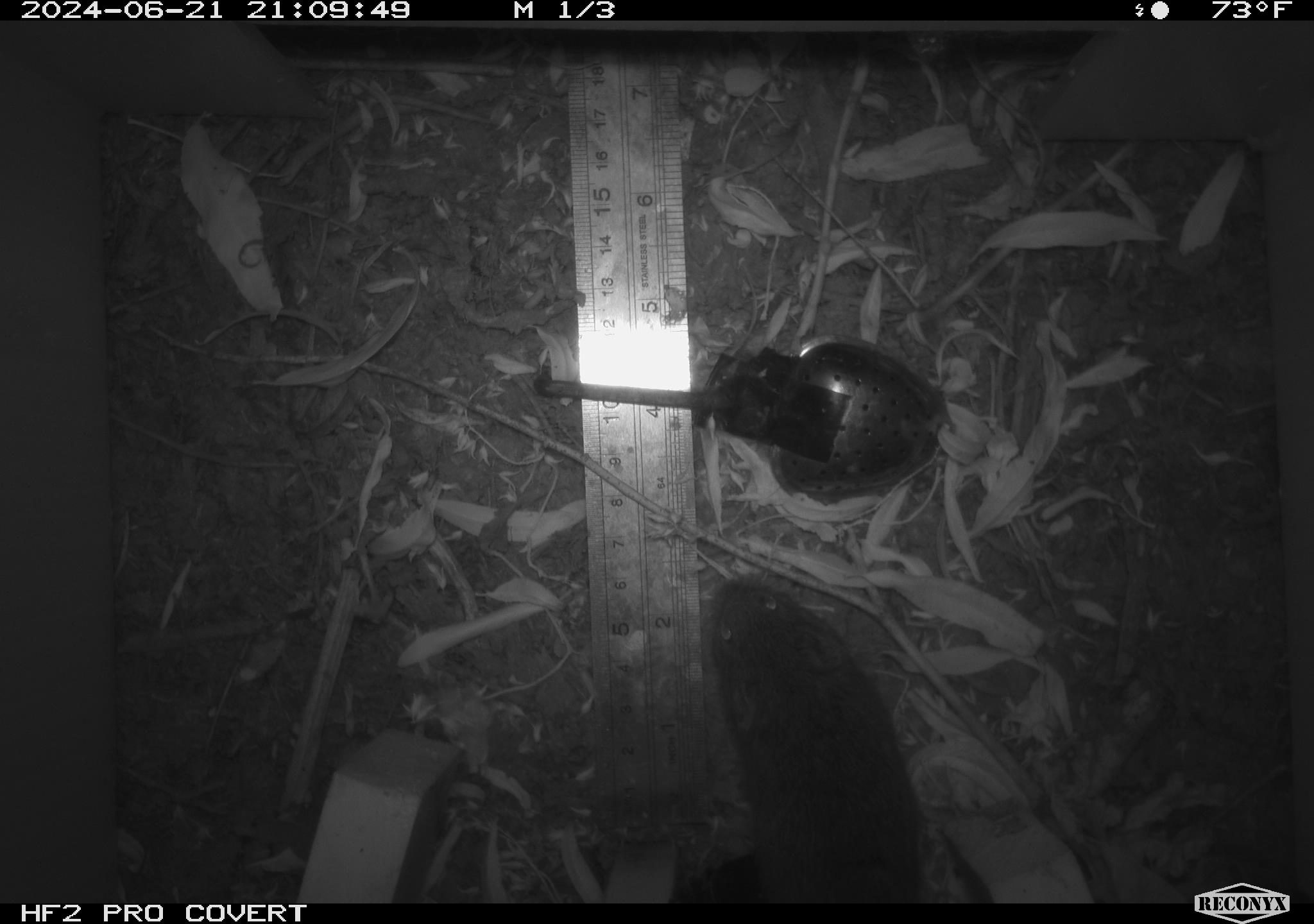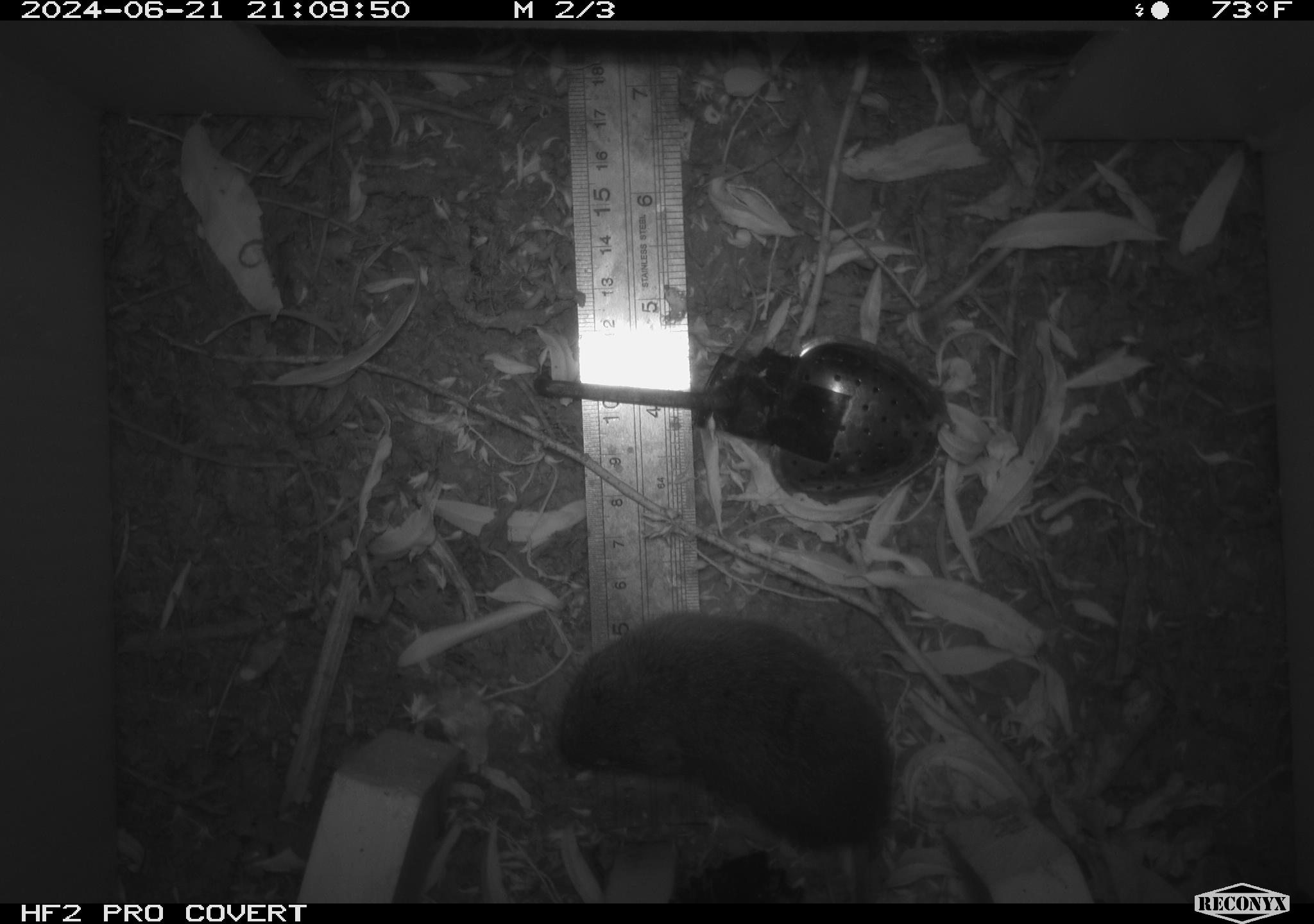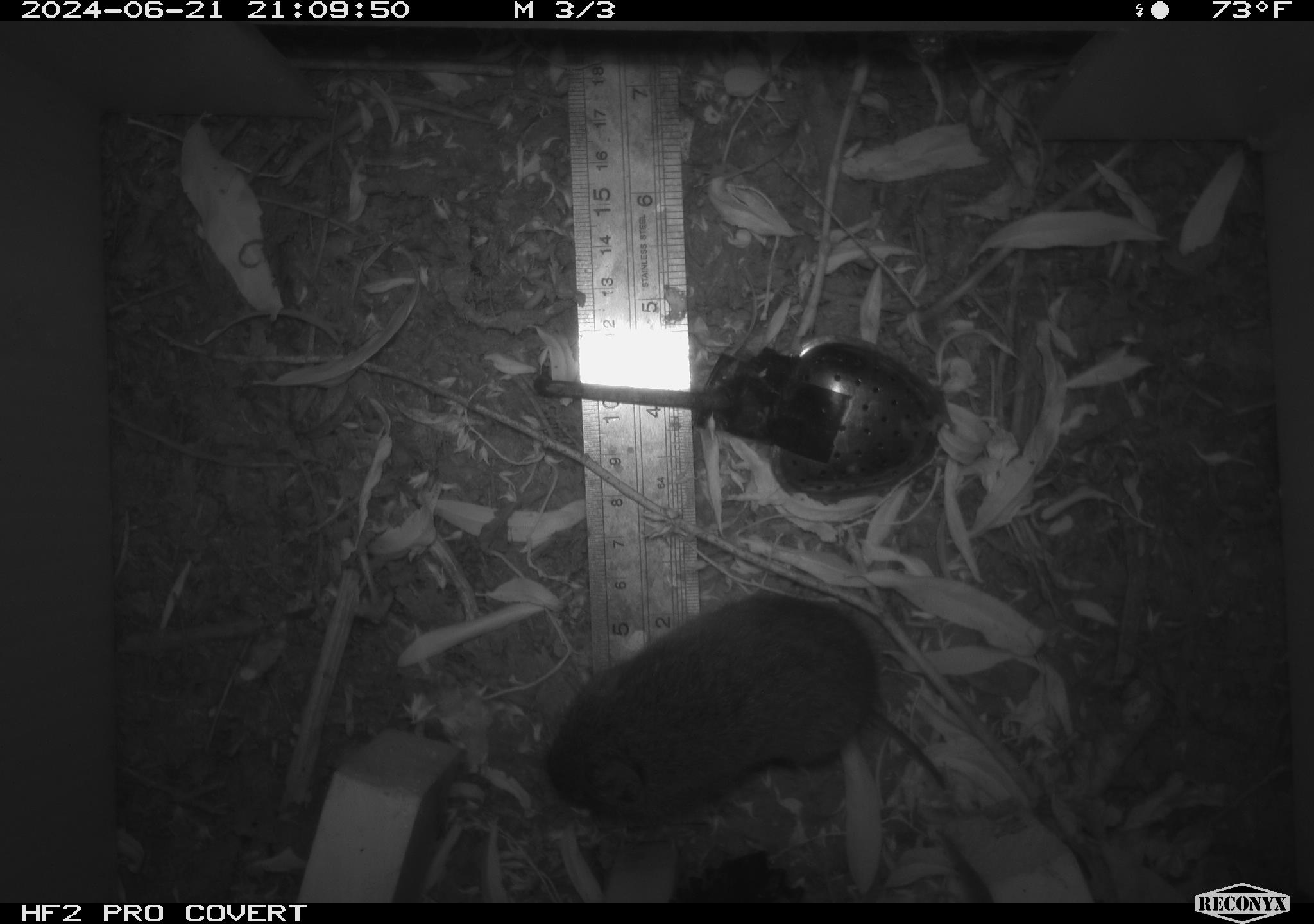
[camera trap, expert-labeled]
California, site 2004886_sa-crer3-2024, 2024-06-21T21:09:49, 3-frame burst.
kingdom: Animalia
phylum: Chordata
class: Mammalia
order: Rodentia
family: Cricetidae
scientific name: Arvicolinae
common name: voles, lemmings, and muskrats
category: arvicolinae subfamily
Arvicolinae subfamily (voles, lemmings, and muskrats) (Arvicolinae).